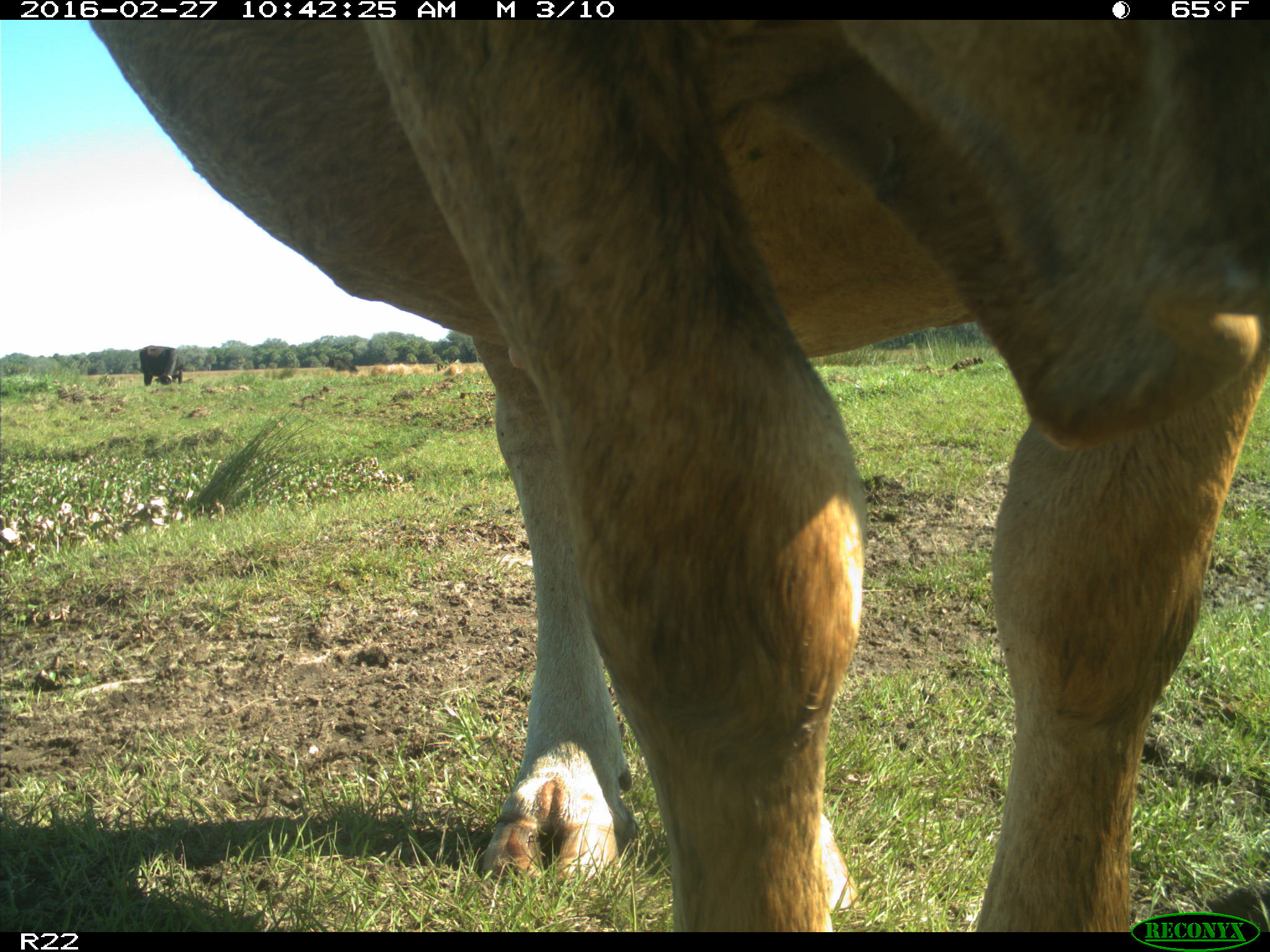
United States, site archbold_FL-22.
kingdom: Animalia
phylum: Chordata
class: Mammalia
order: Artiodactyla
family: Bovidae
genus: Bos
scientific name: Bos taurus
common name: domestic cow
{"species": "Bos taurus (domestic cow)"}